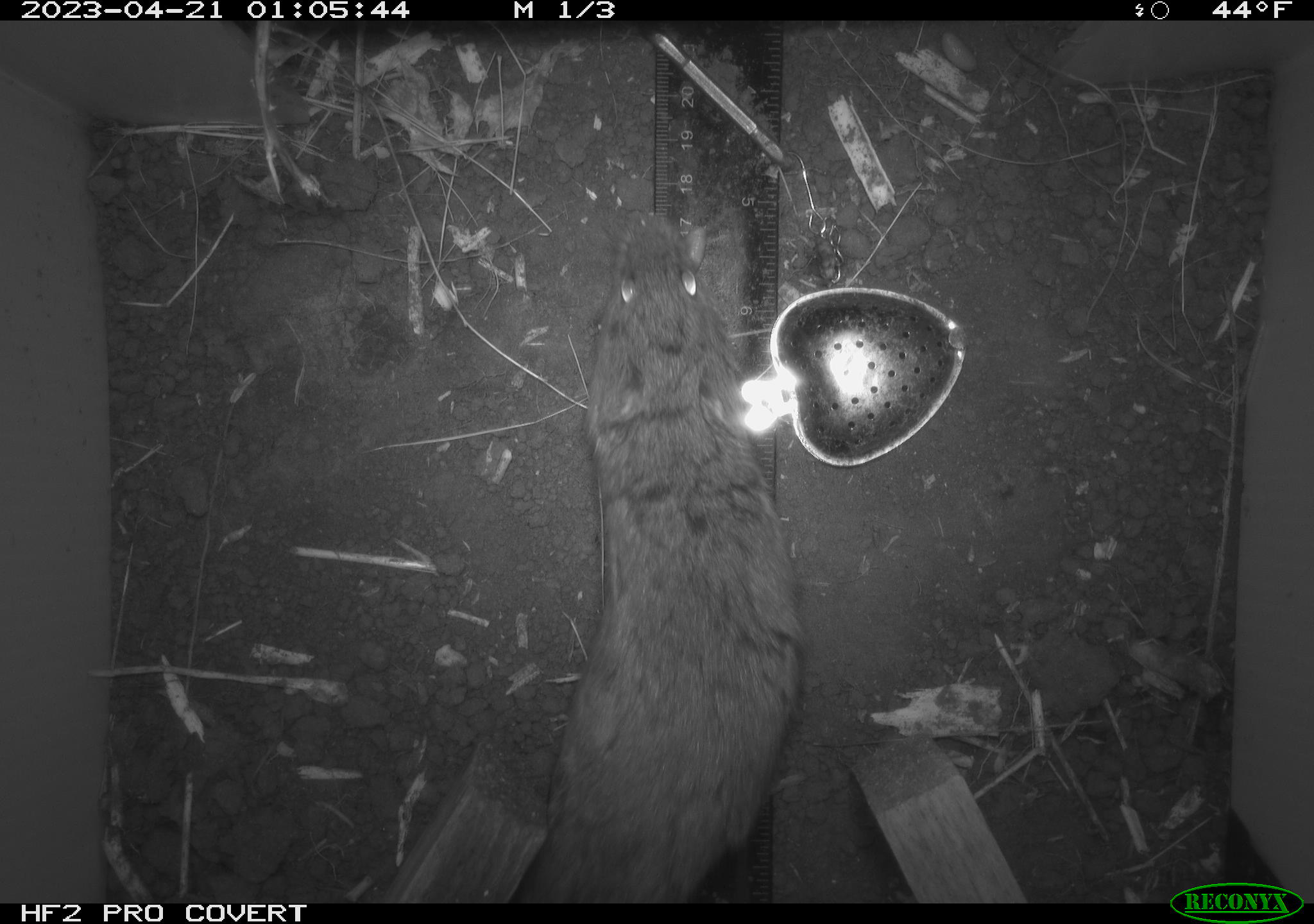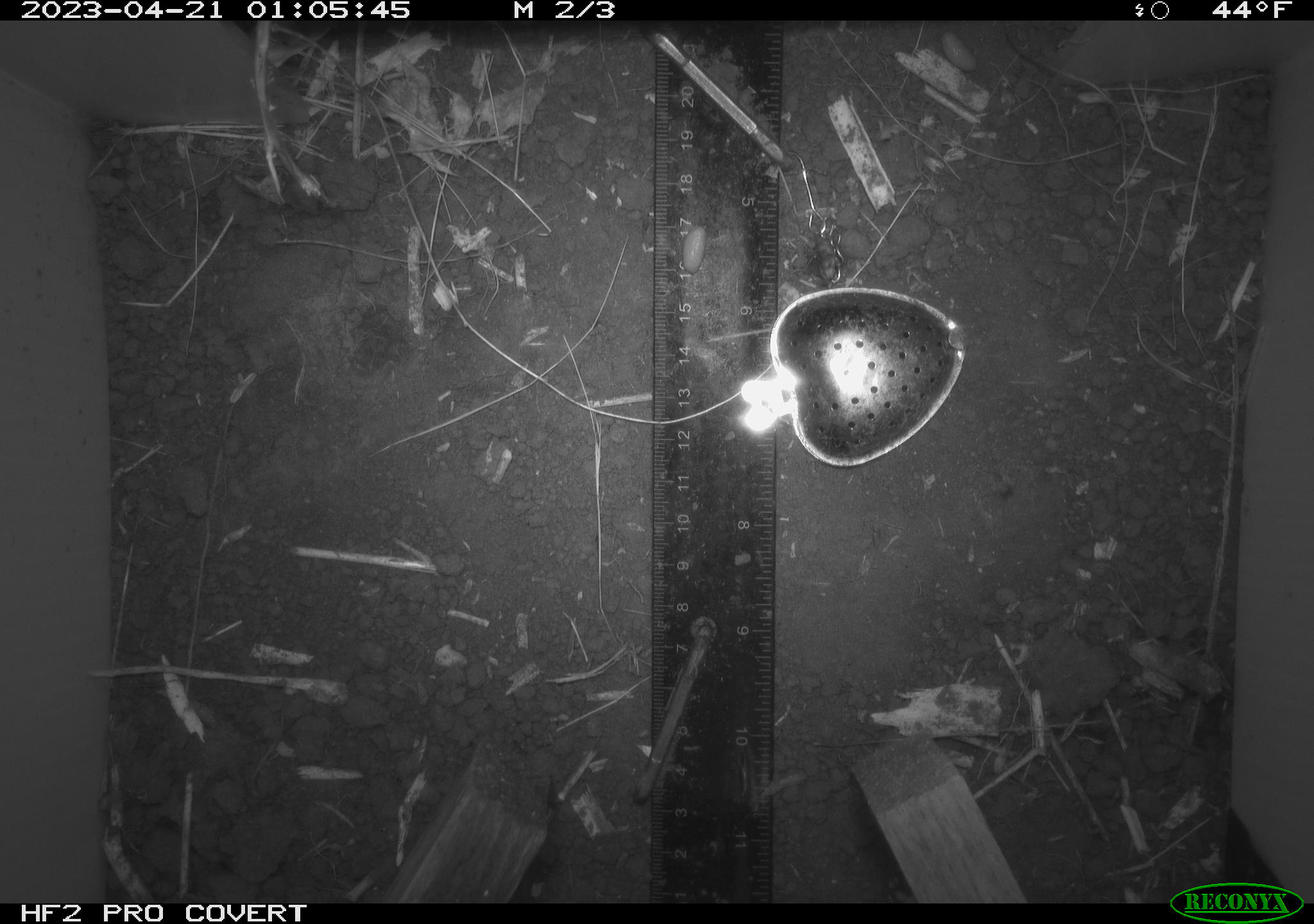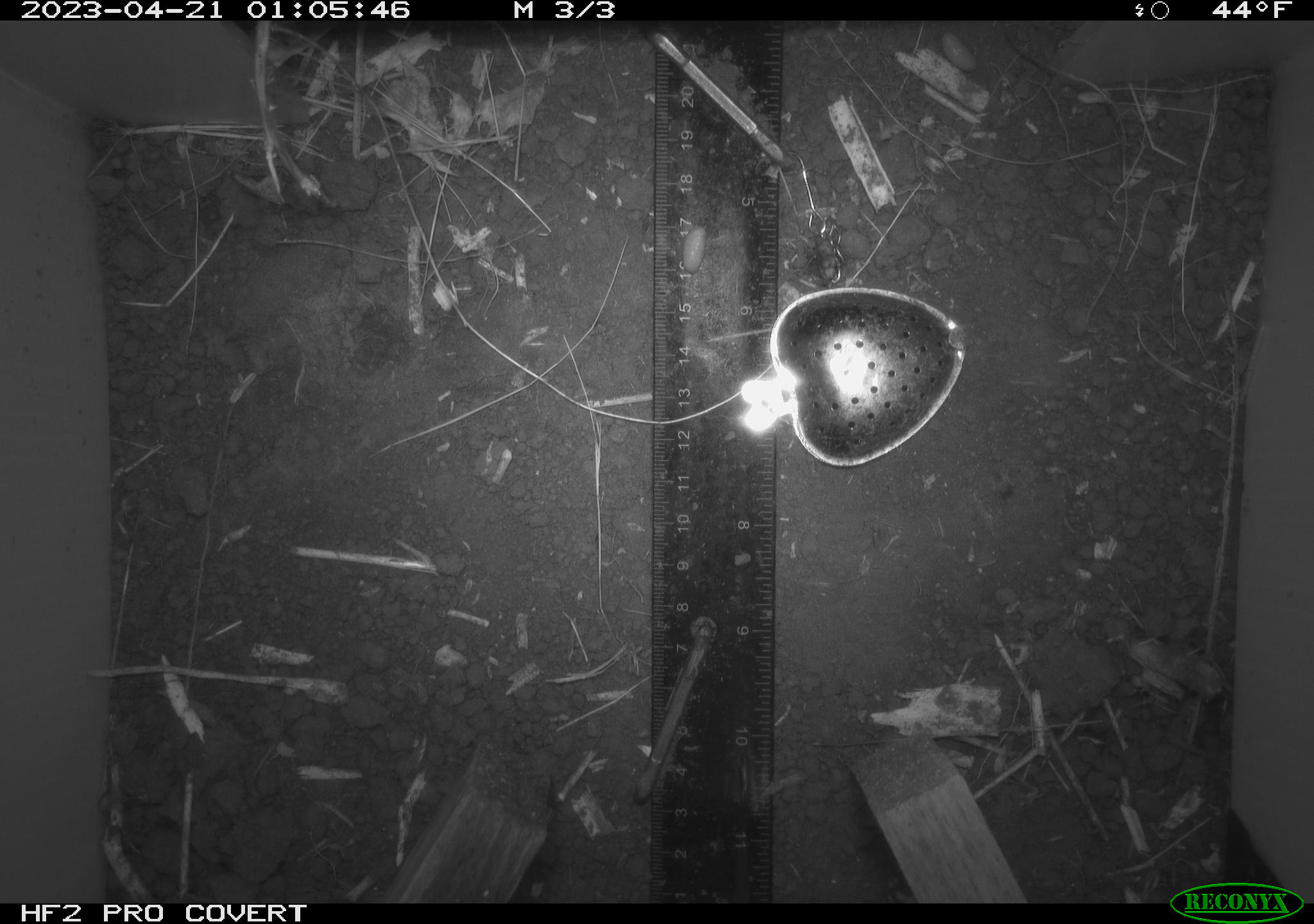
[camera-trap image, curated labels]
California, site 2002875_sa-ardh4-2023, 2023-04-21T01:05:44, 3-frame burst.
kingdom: Animalia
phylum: Chordata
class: Mammalia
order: Rodentia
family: Cricetidae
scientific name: Arvicolinae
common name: voles, lemmings, and muskrats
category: arvicolinae subfamily